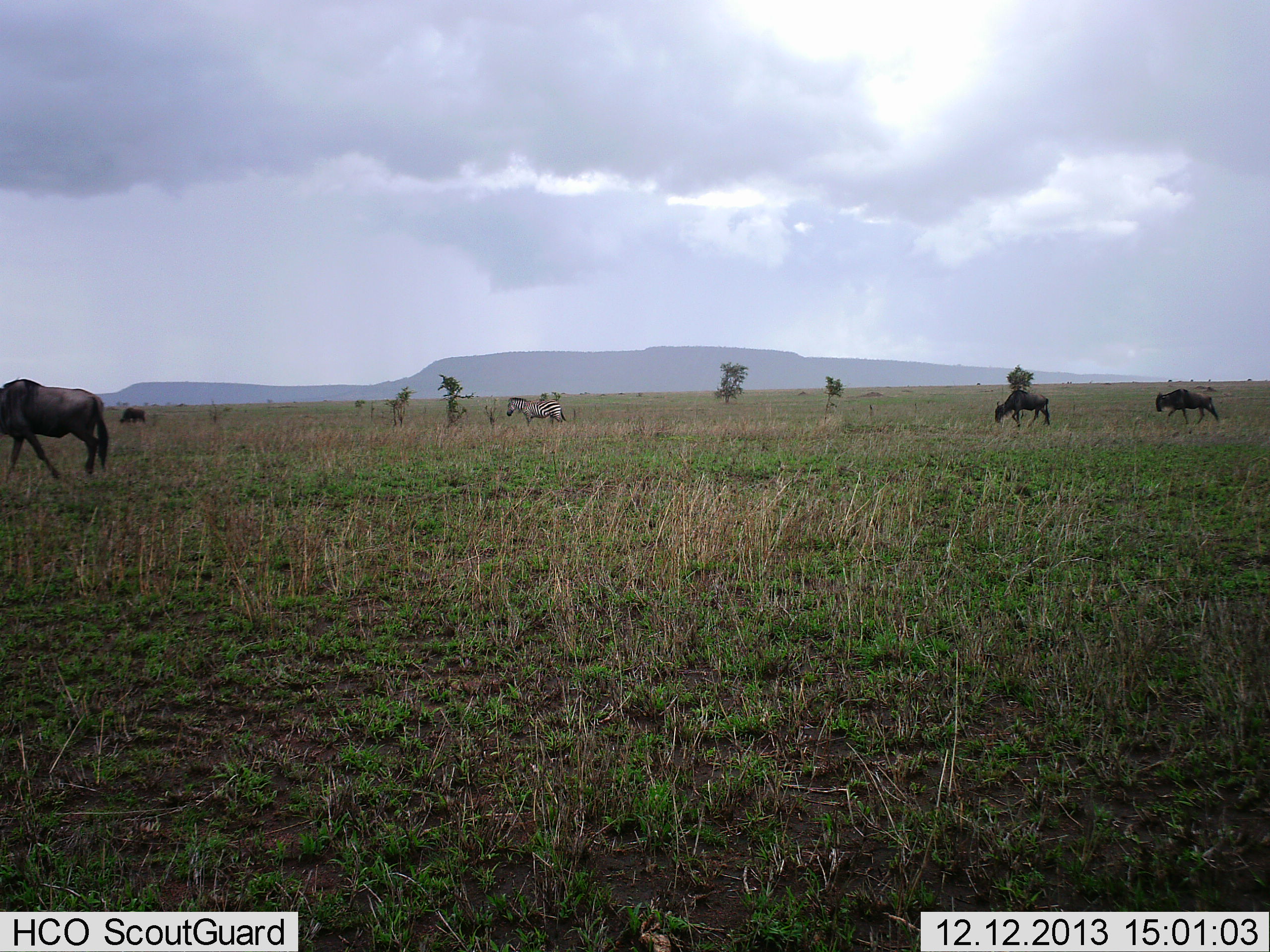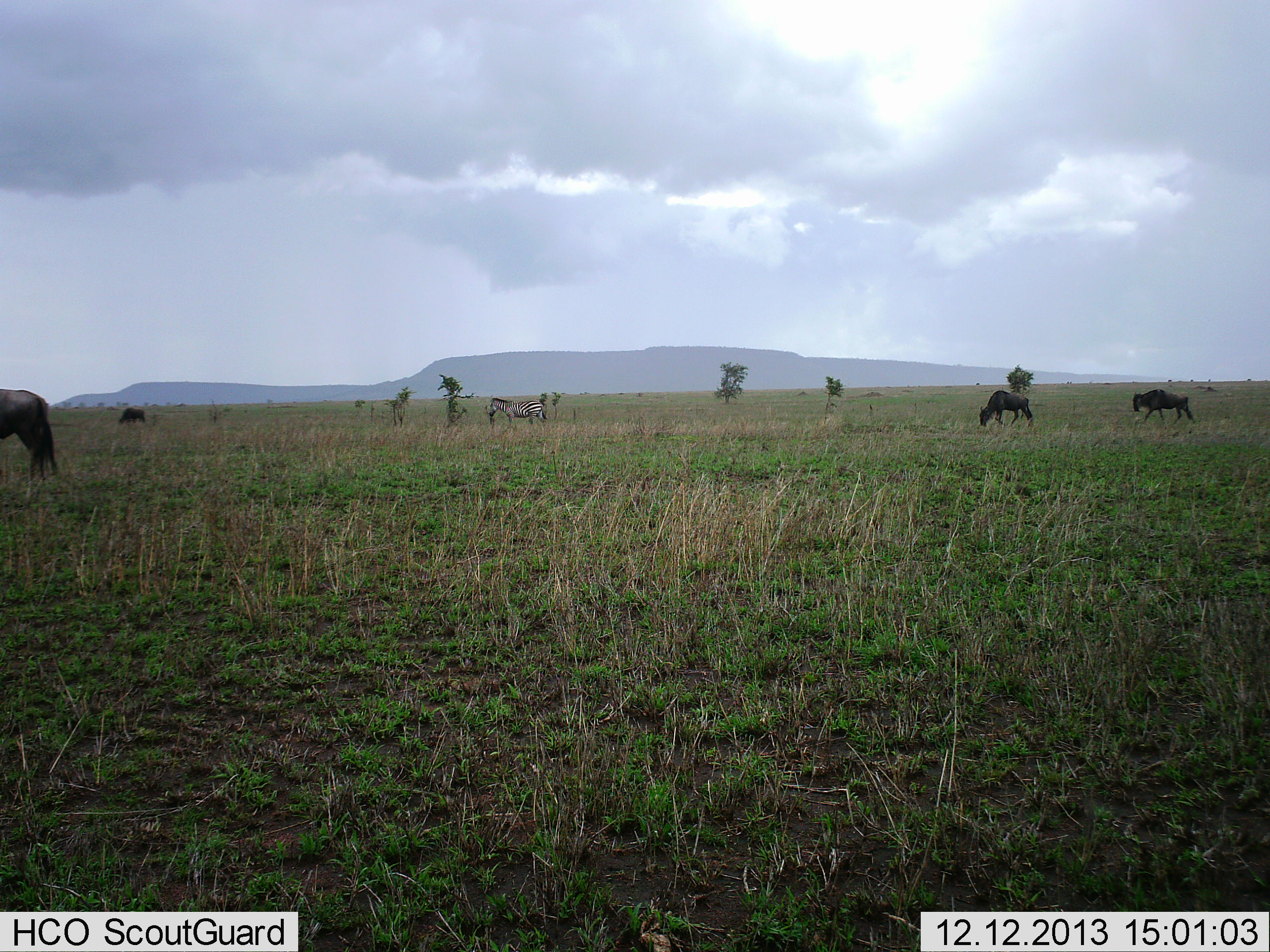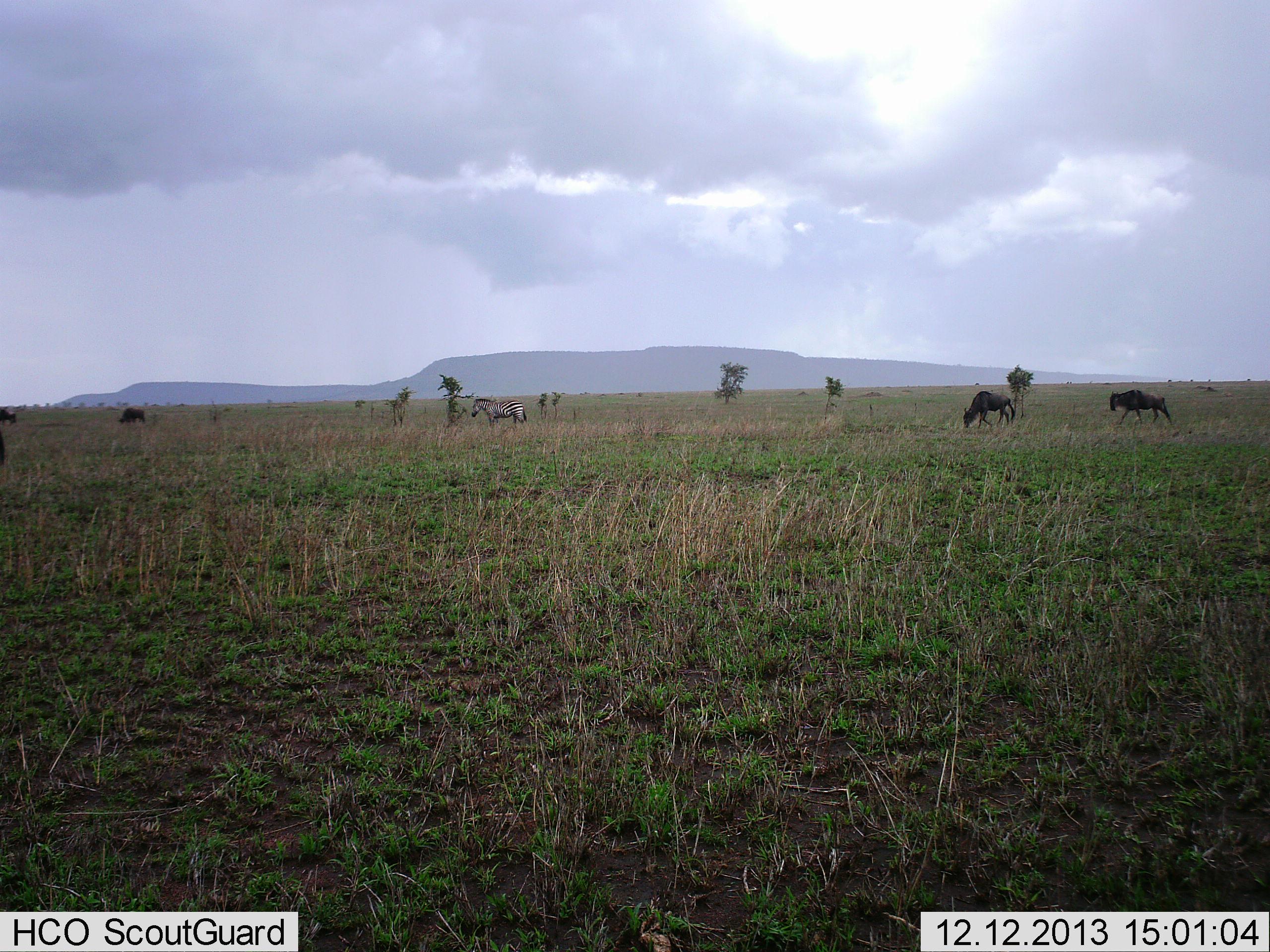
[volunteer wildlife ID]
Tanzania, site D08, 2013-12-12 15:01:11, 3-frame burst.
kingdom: Animalia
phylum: Chordata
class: Mammalia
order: Artiodactyla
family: Bovidae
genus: Connochaetes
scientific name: Connochaetes taurinus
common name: blue wildebeest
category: wildebeest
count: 4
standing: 33%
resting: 0%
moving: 83%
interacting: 0%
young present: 0%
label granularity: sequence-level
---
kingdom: Animalia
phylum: Chordata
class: Mammalia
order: Perissodactyla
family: Equidae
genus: Equus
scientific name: Equus quagga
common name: plains zebra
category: zebra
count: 1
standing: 17%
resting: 0%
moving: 83%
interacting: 0%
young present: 0%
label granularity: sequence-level